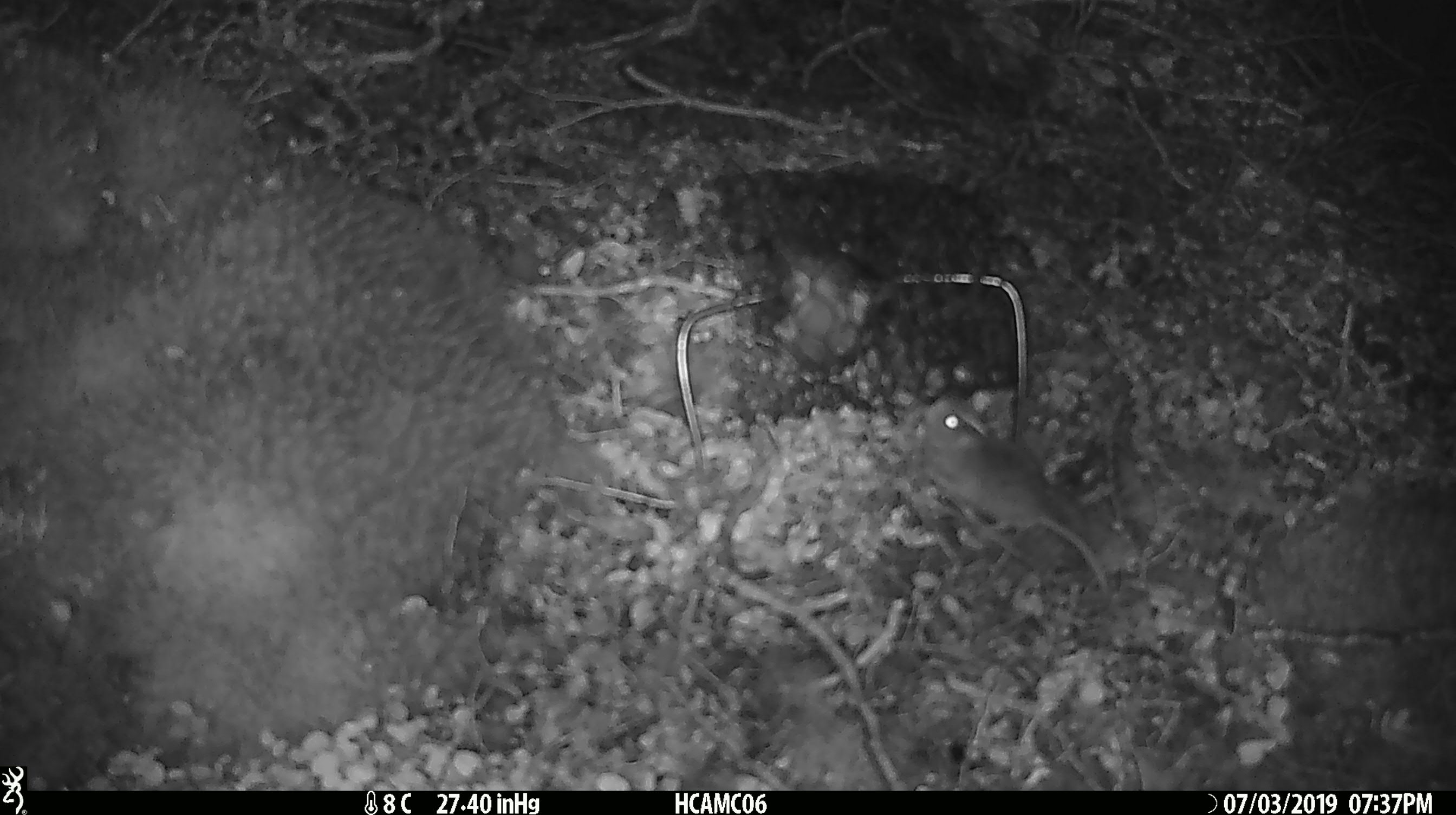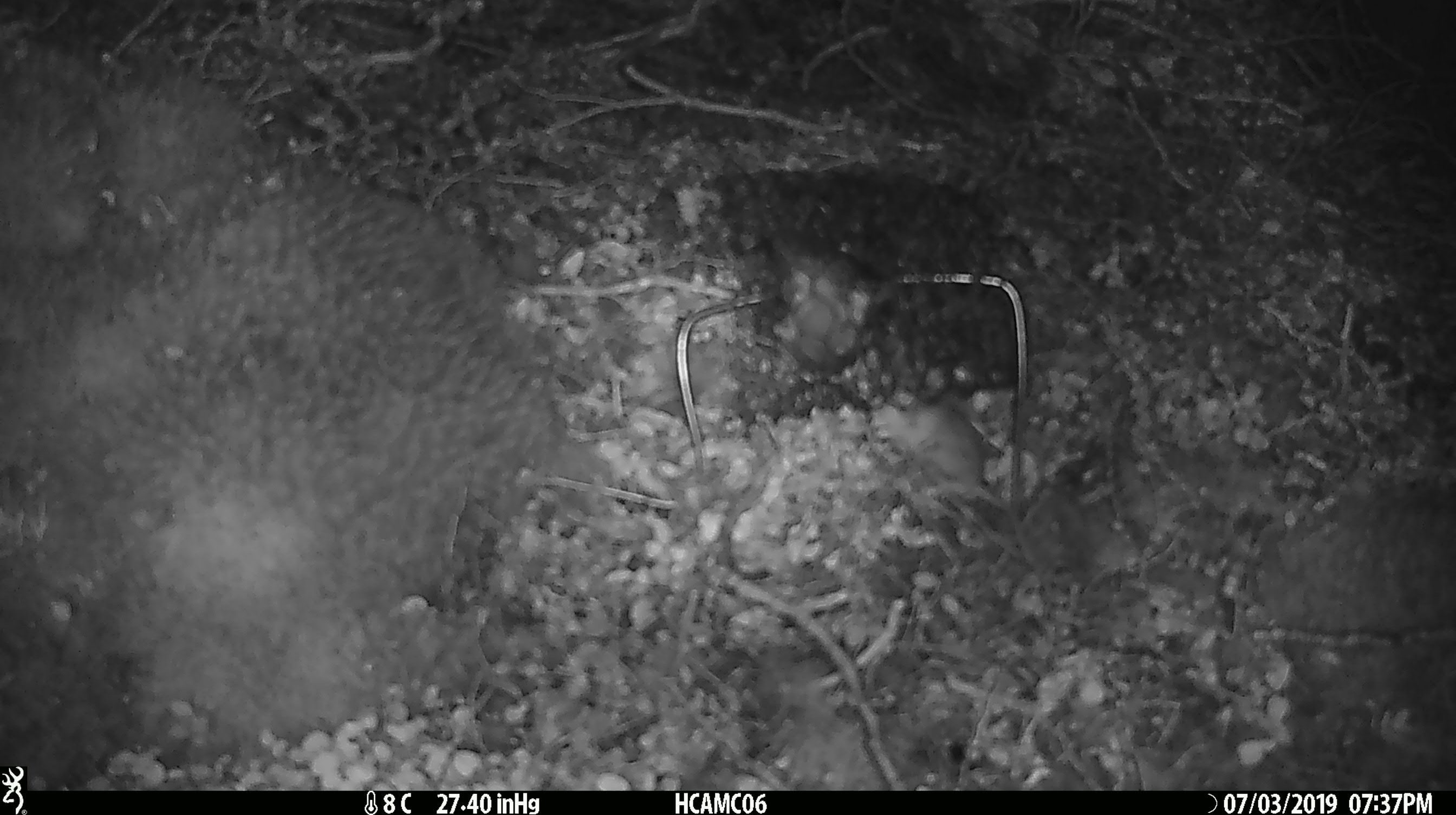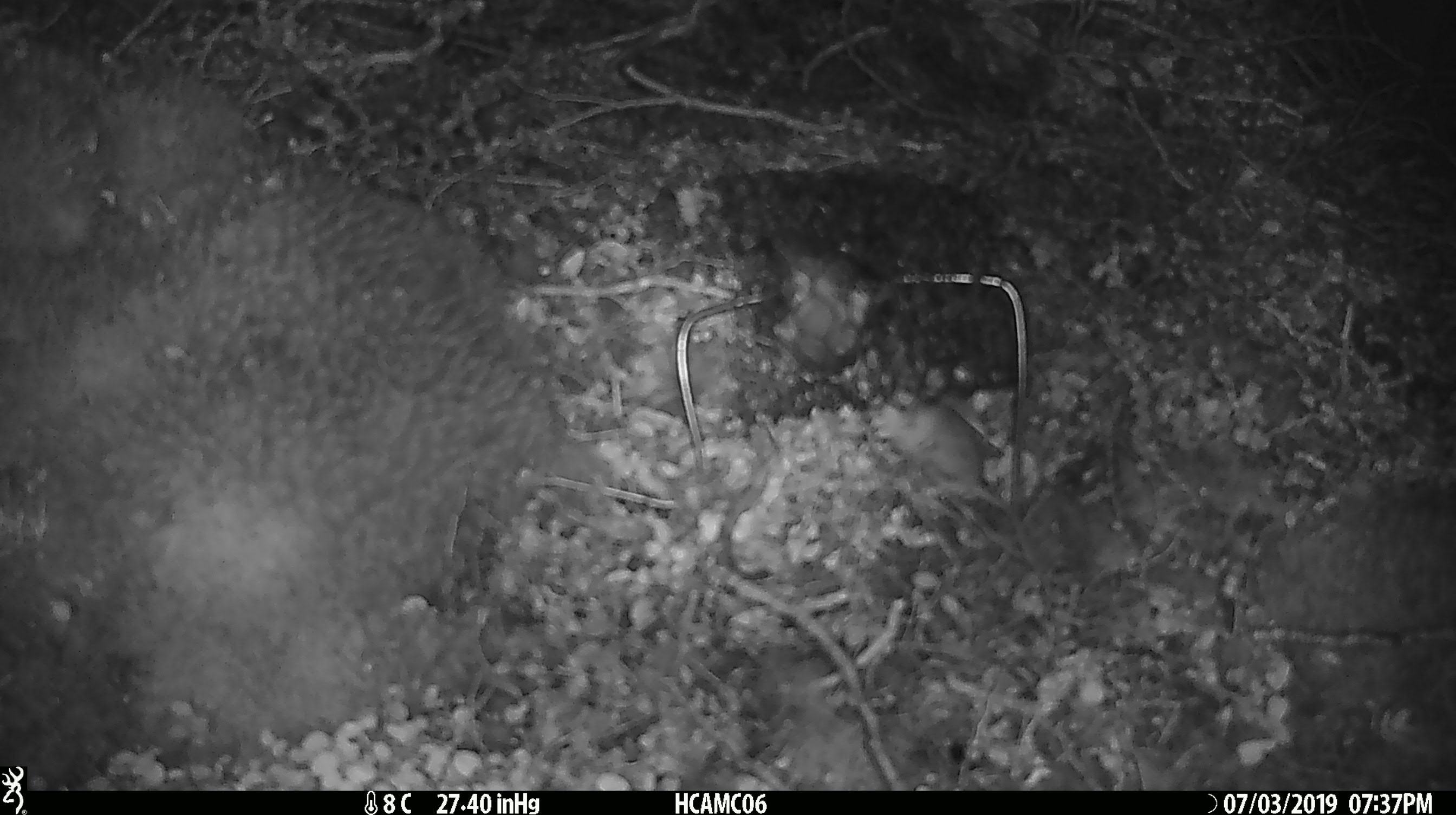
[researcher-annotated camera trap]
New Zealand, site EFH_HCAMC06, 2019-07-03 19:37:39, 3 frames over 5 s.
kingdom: Animalia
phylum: Chordata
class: Mammalia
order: Rodentia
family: Muridae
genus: Mus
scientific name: Mus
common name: mouse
Mouse (Mus).